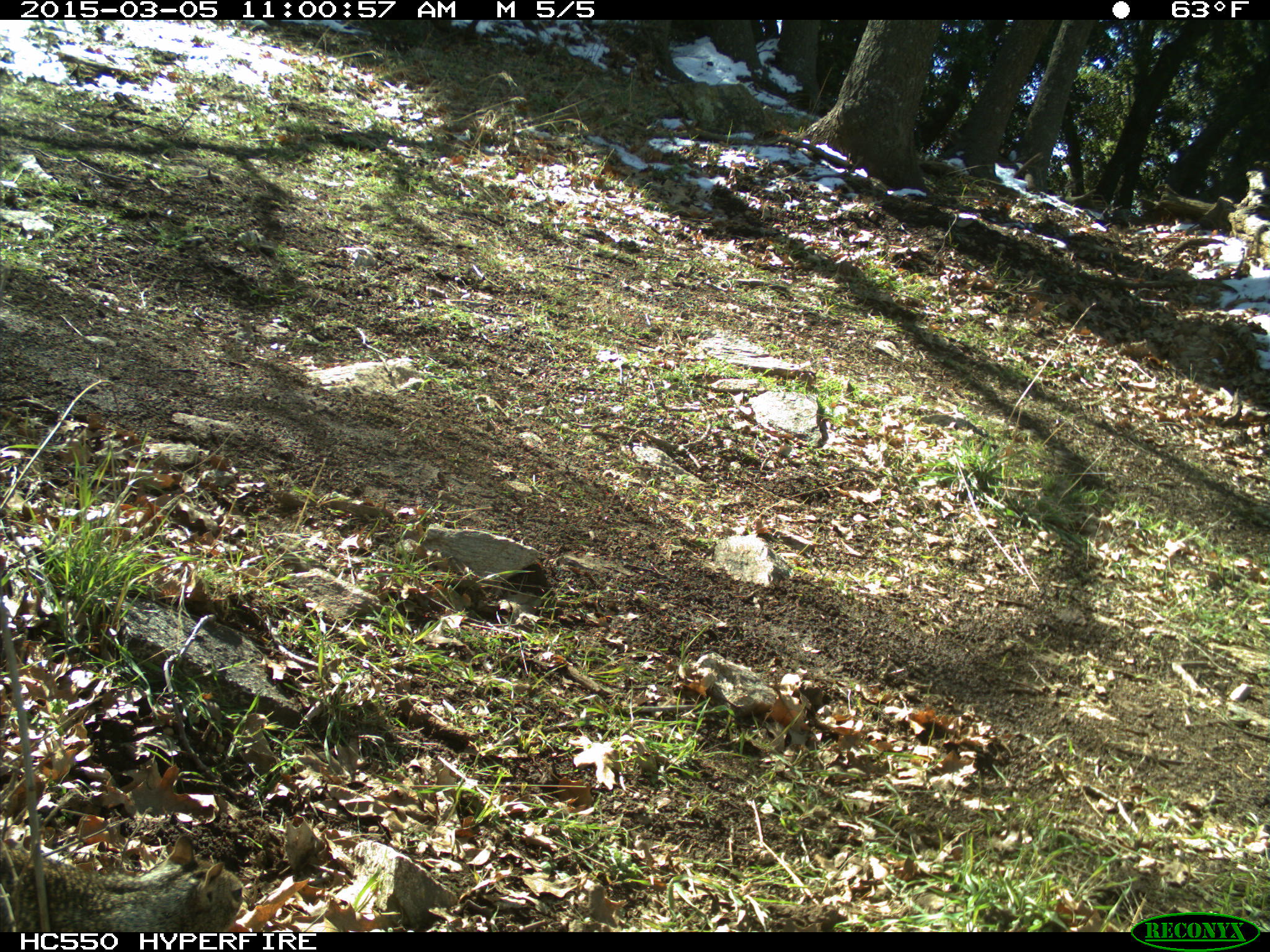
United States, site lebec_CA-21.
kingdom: Animalia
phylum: Chordata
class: Mammalia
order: Rodentia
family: Sciuridae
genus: Otospermophilus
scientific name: Otospermophilus beecheyi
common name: california ground squirrel